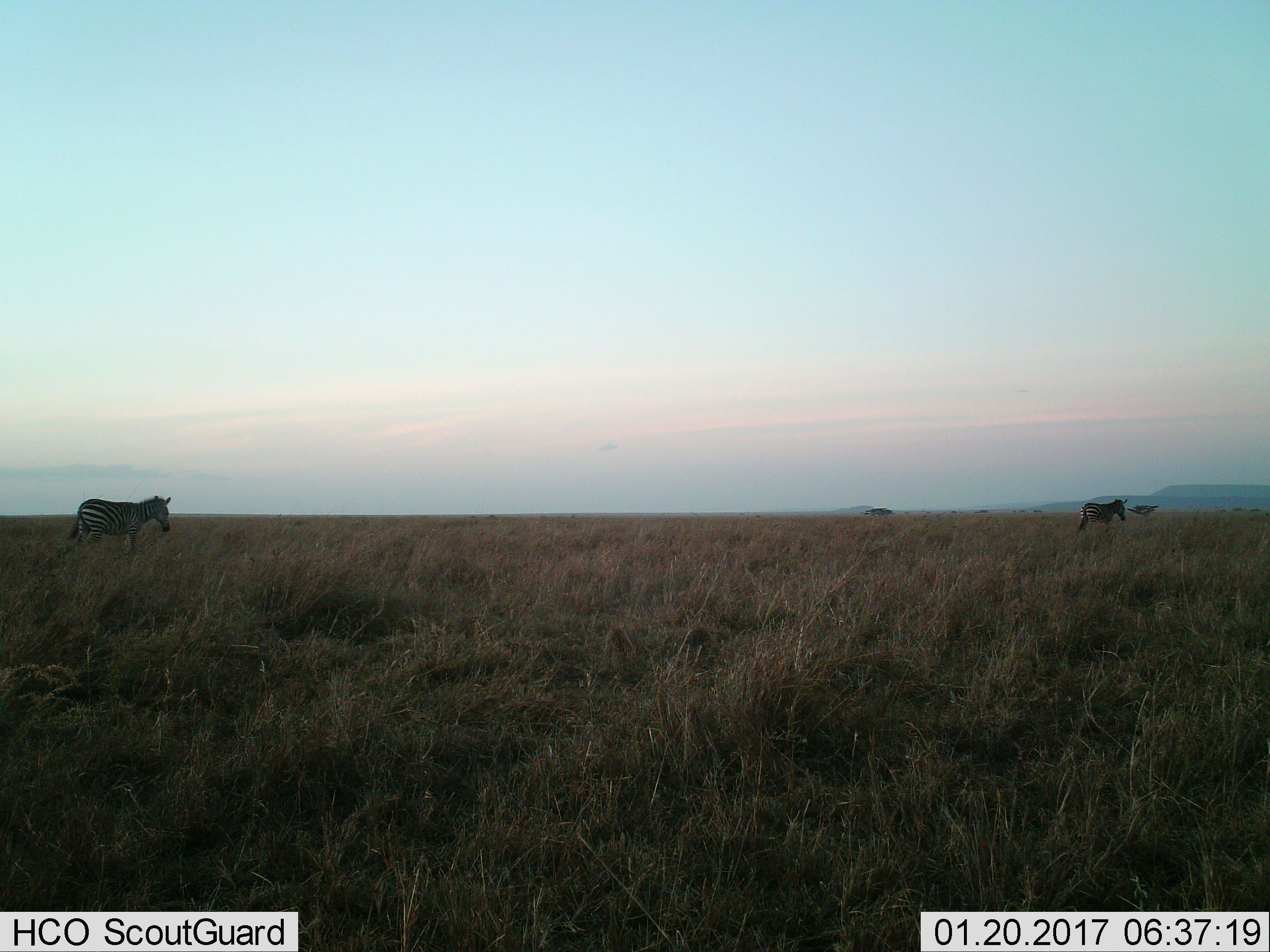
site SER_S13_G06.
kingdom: Animalia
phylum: Chordata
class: Mammalia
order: Perissodactyla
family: Equidae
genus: Equus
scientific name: Equus quagga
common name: plains zebra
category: zebraplains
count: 2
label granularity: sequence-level